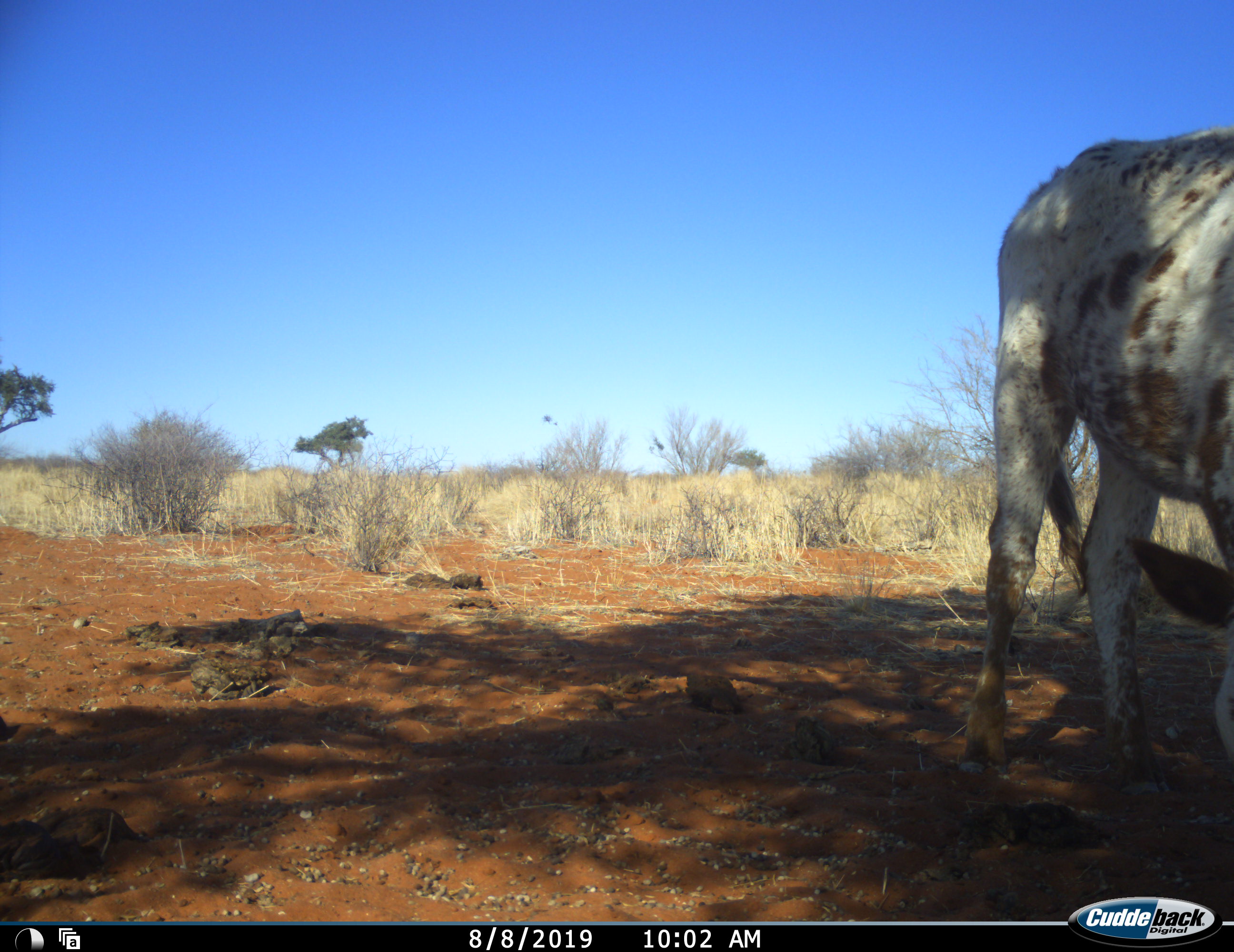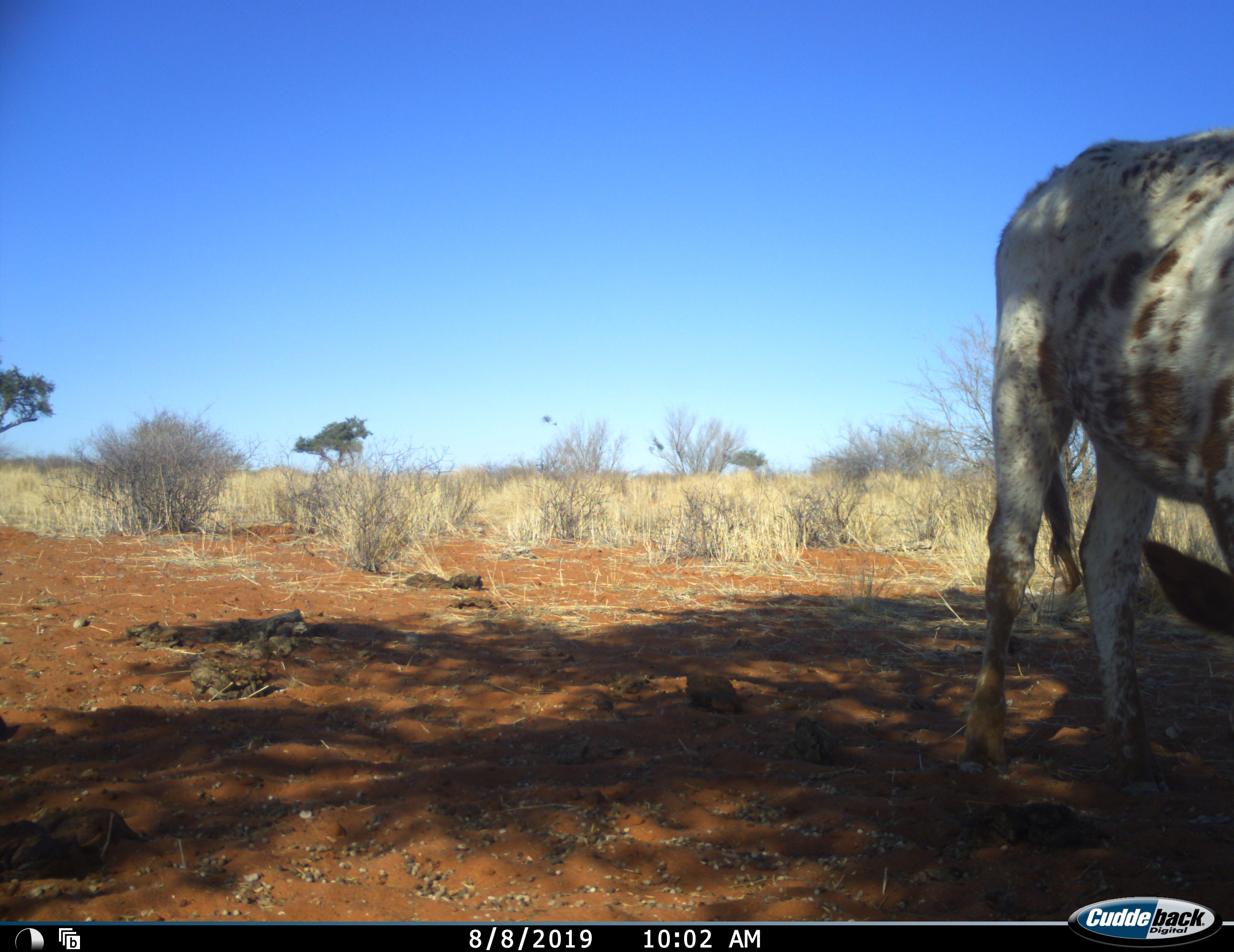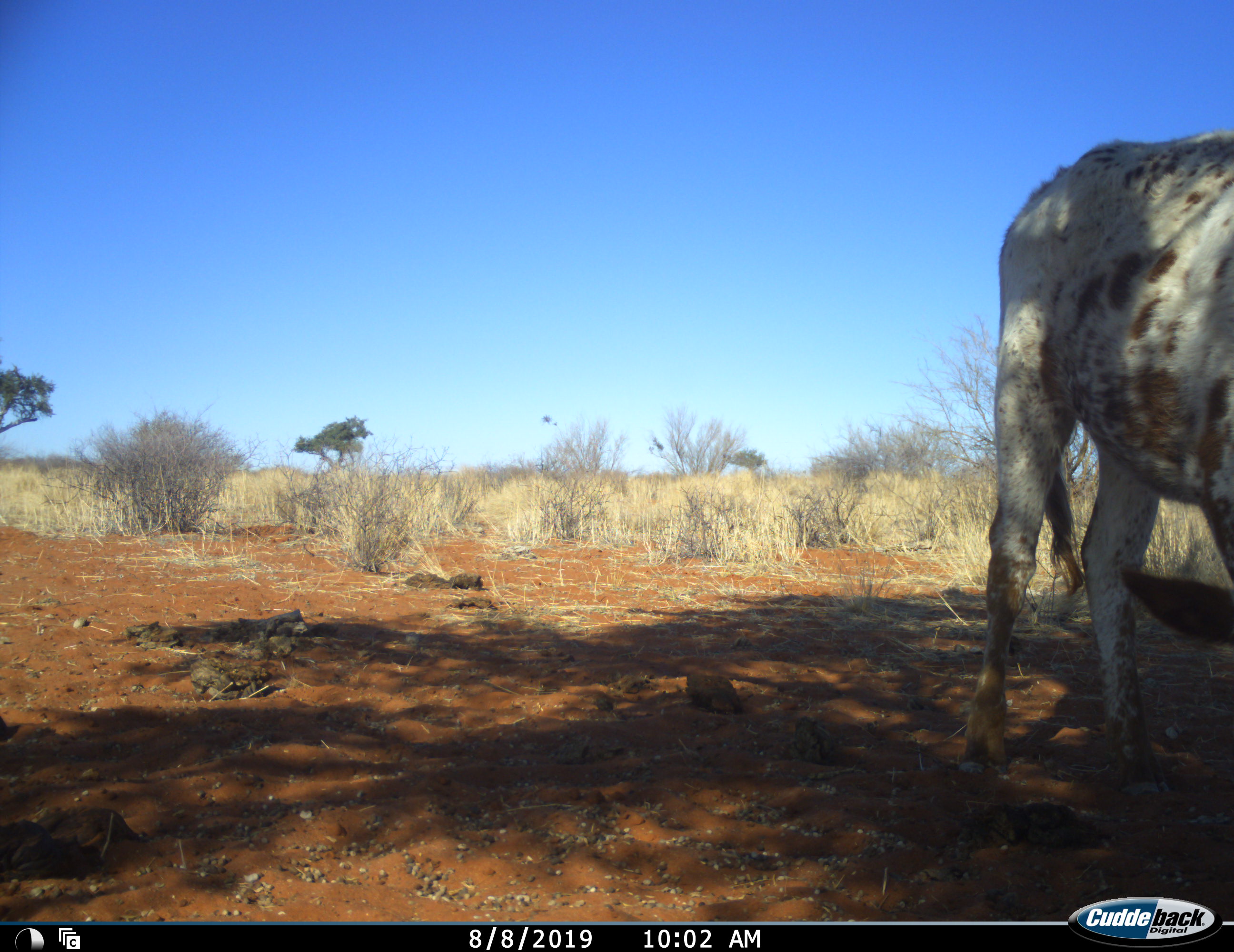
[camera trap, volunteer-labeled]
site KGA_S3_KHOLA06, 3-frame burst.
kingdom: Animalia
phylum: Chordata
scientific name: Vertebrata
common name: domestic animal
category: domesticanimal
Domesticanimal (domestic animal) (Vertebrata), count 1. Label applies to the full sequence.